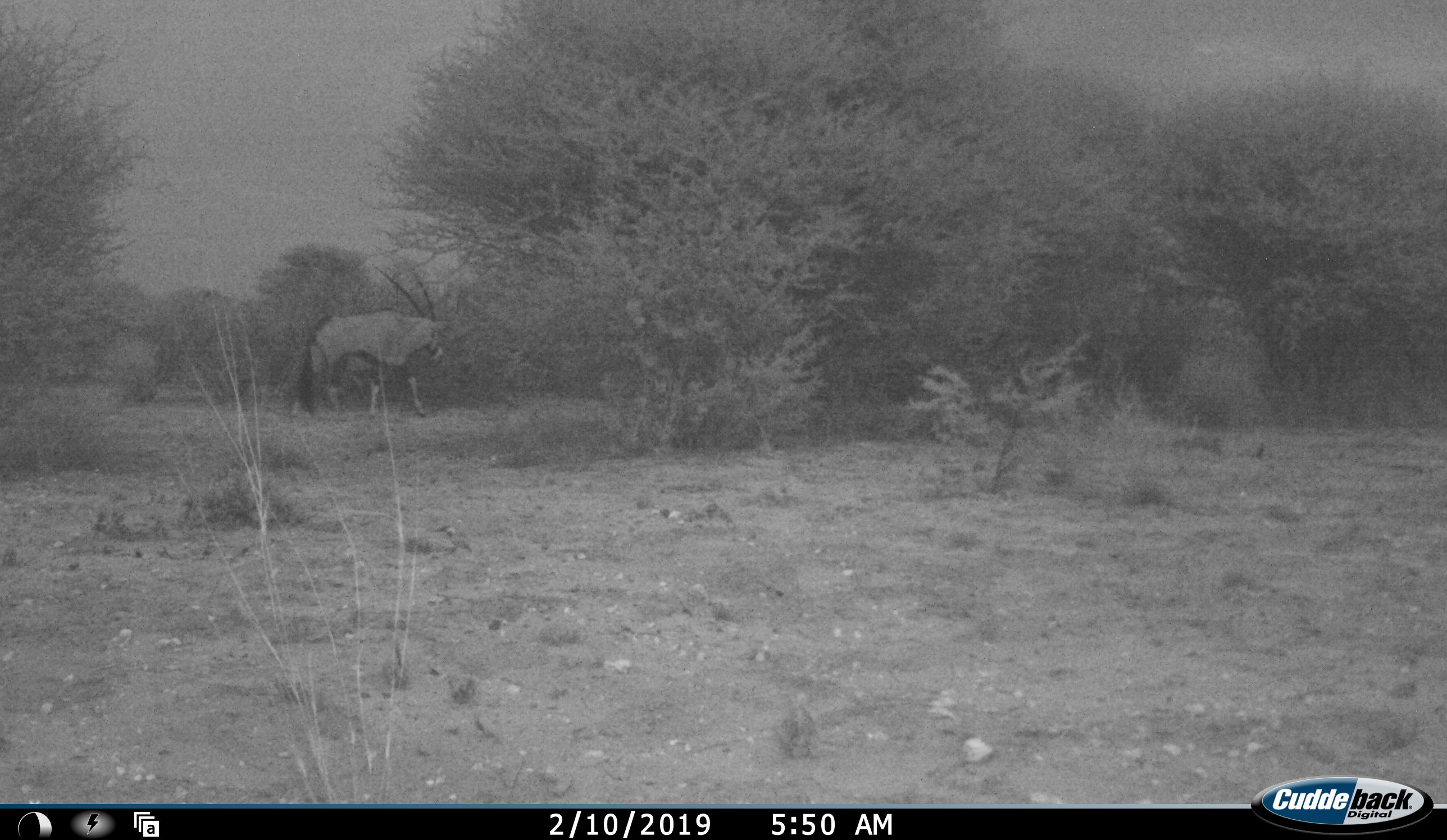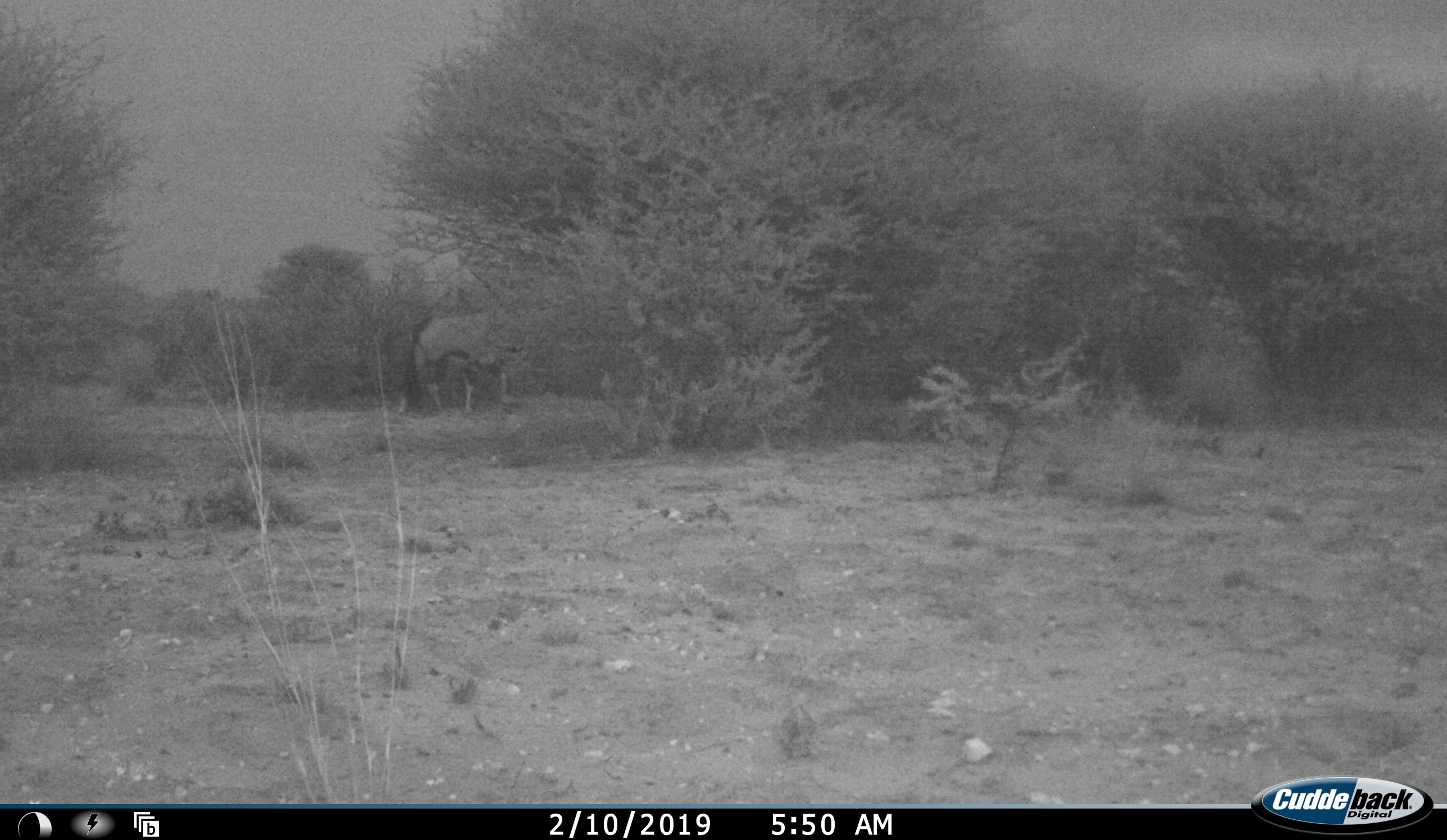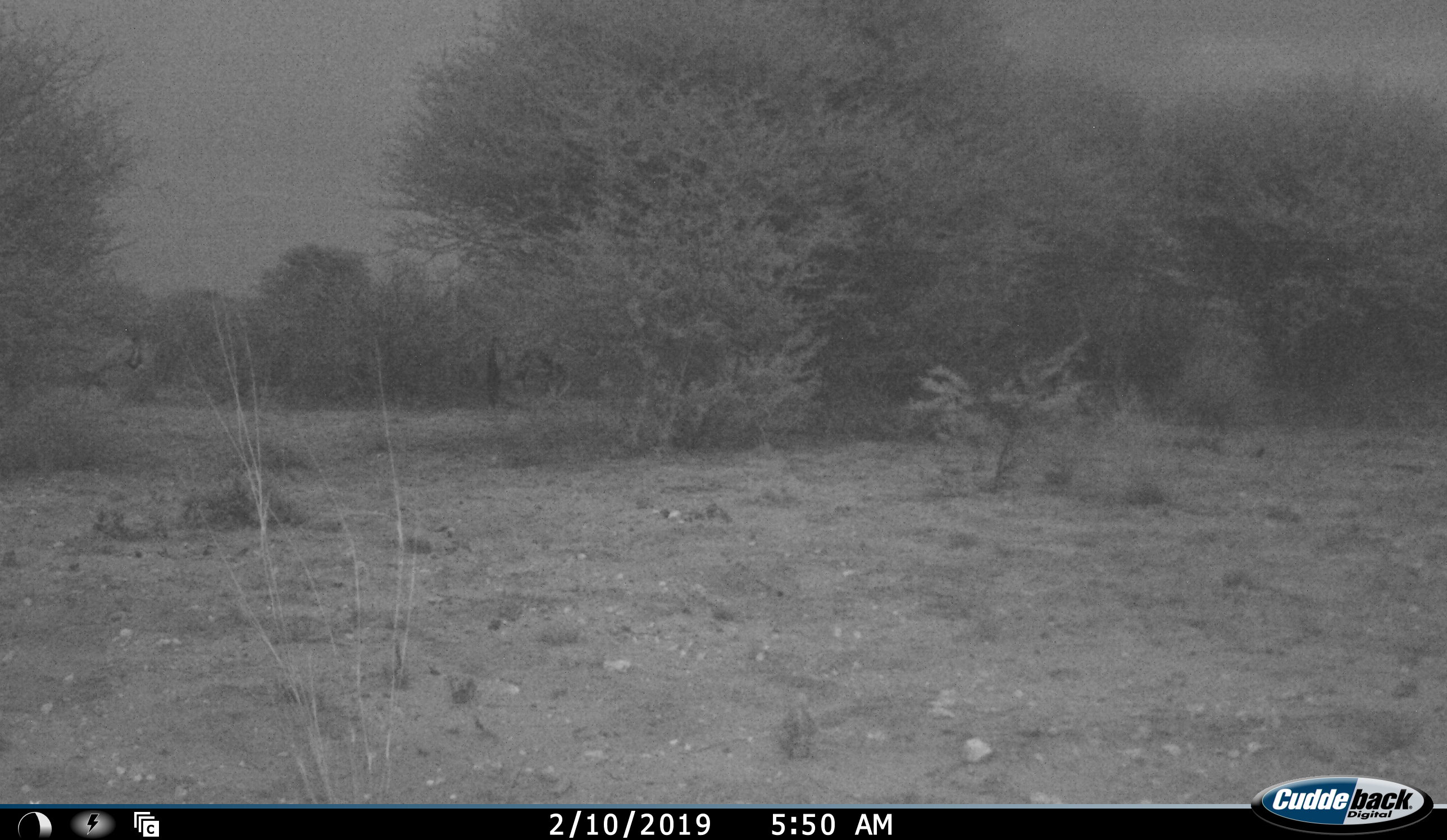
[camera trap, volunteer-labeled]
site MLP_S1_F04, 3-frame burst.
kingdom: Animalia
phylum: Chordata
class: Mammalia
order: Artiodactyla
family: Bovidae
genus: Oryx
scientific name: Oryx gazella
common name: gemsbok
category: oryx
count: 1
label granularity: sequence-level